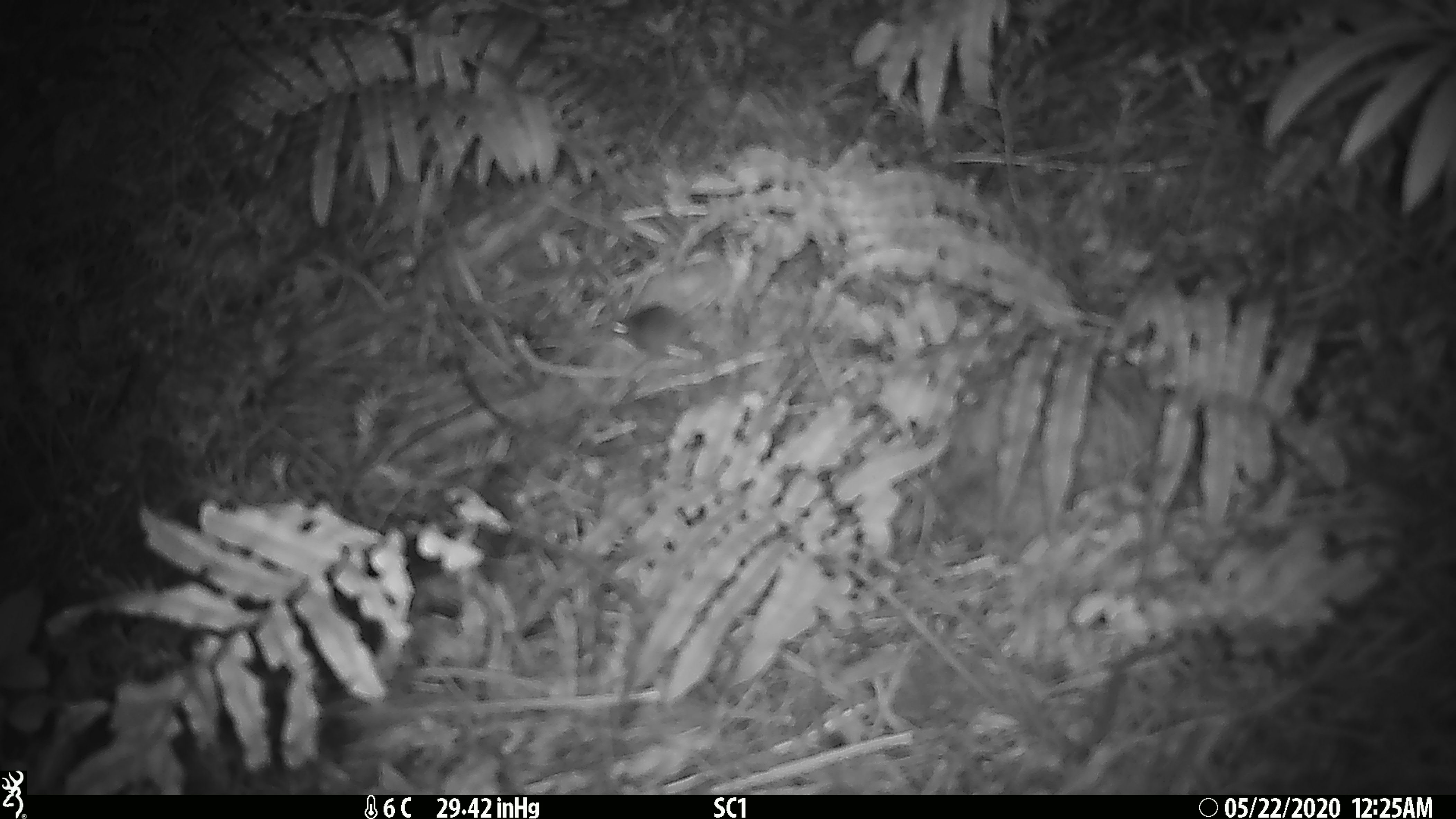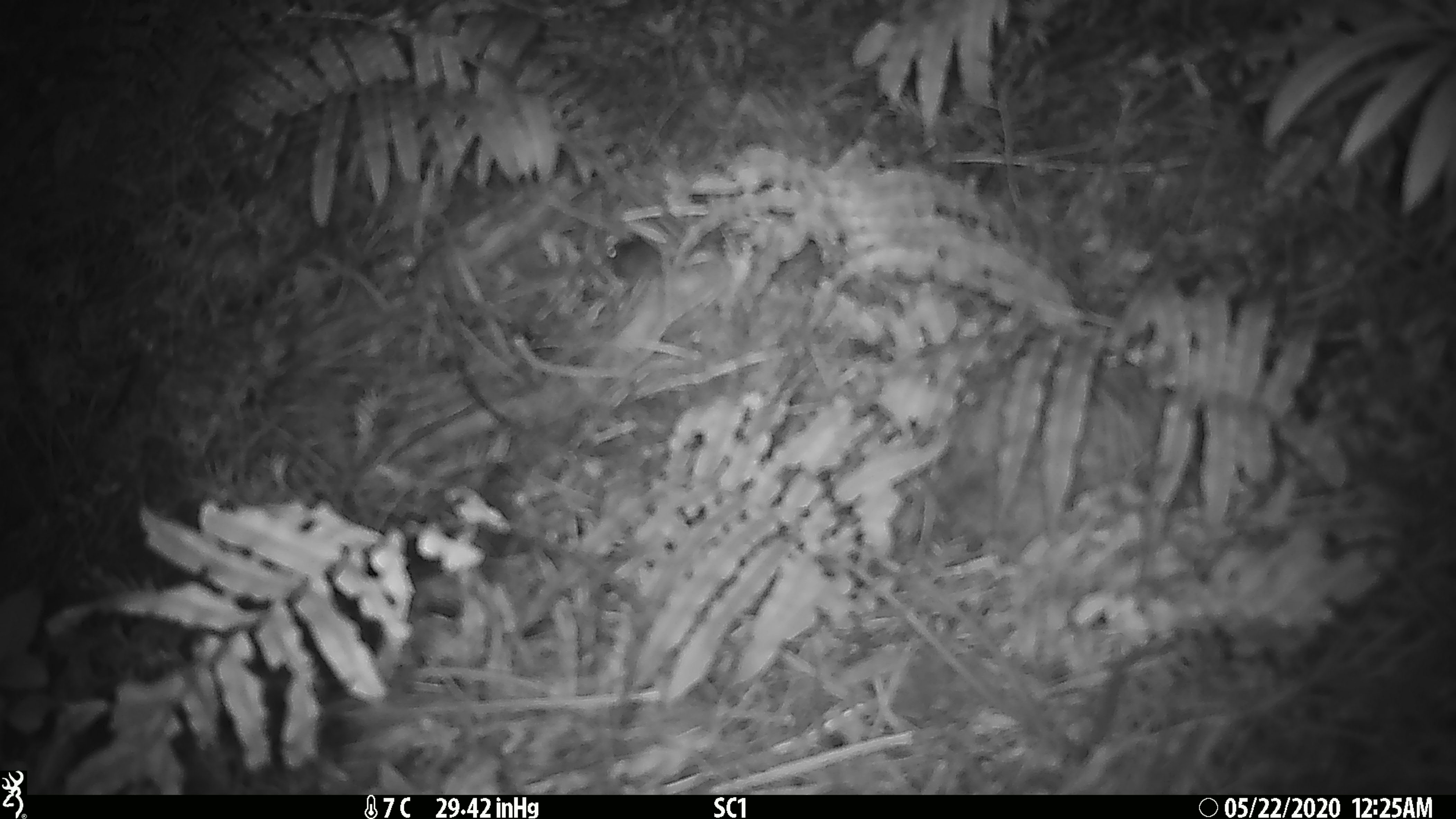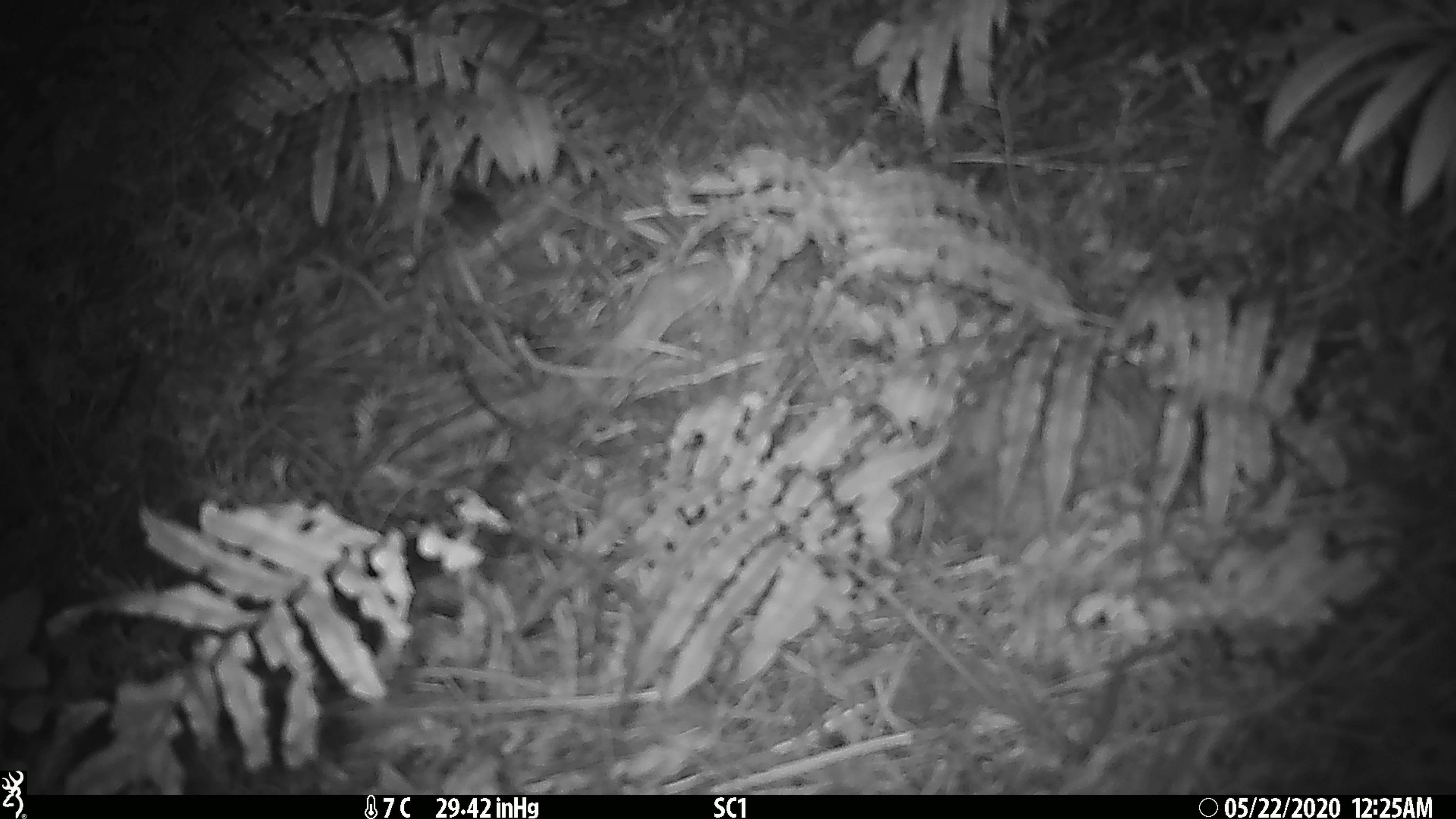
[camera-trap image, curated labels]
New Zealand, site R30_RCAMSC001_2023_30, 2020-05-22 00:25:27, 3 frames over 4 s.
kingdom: Animalia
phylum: Chordata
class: Mammalia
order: Rodentia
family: Muridae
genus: Mus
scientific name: Mus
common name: mouse